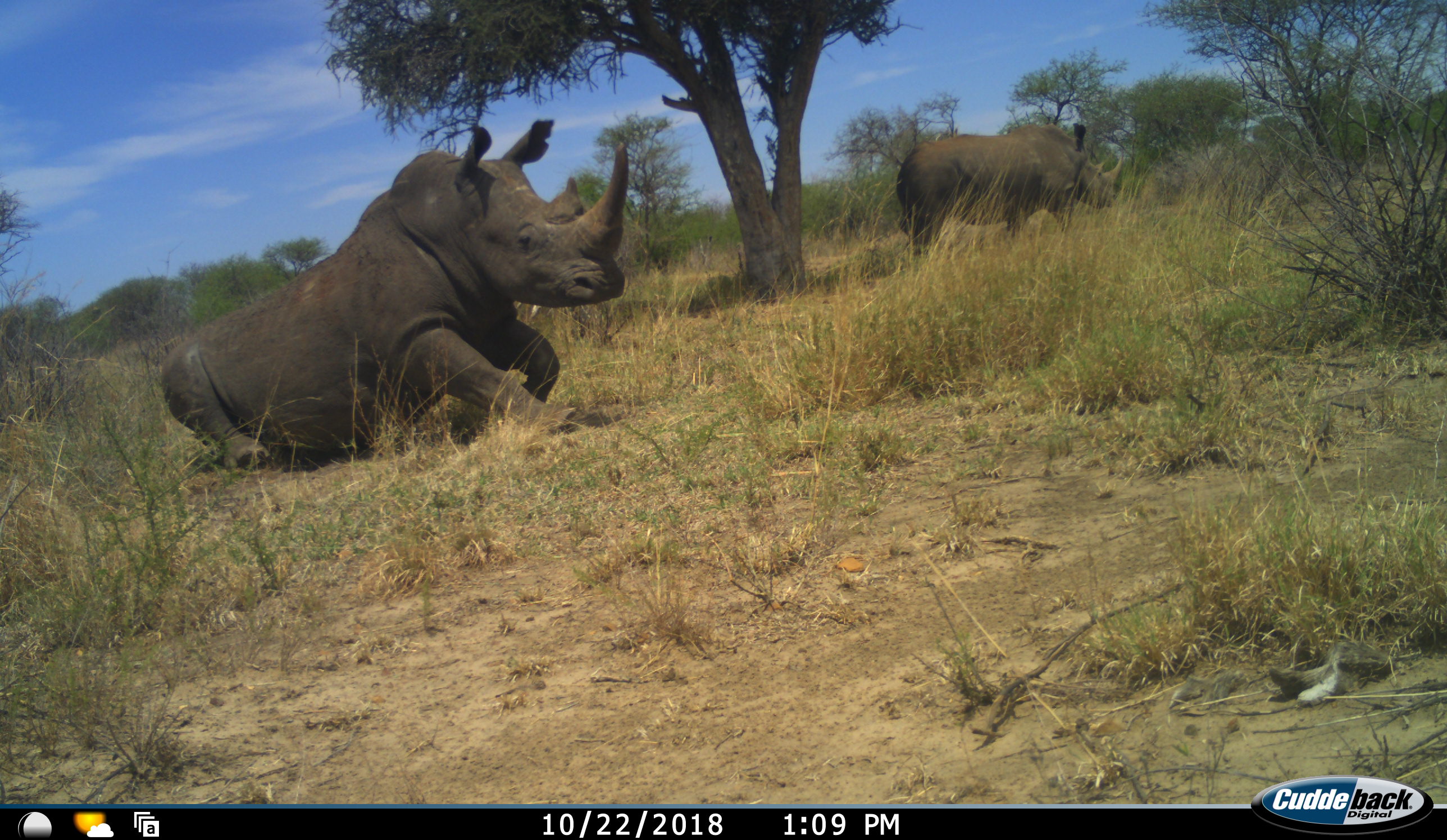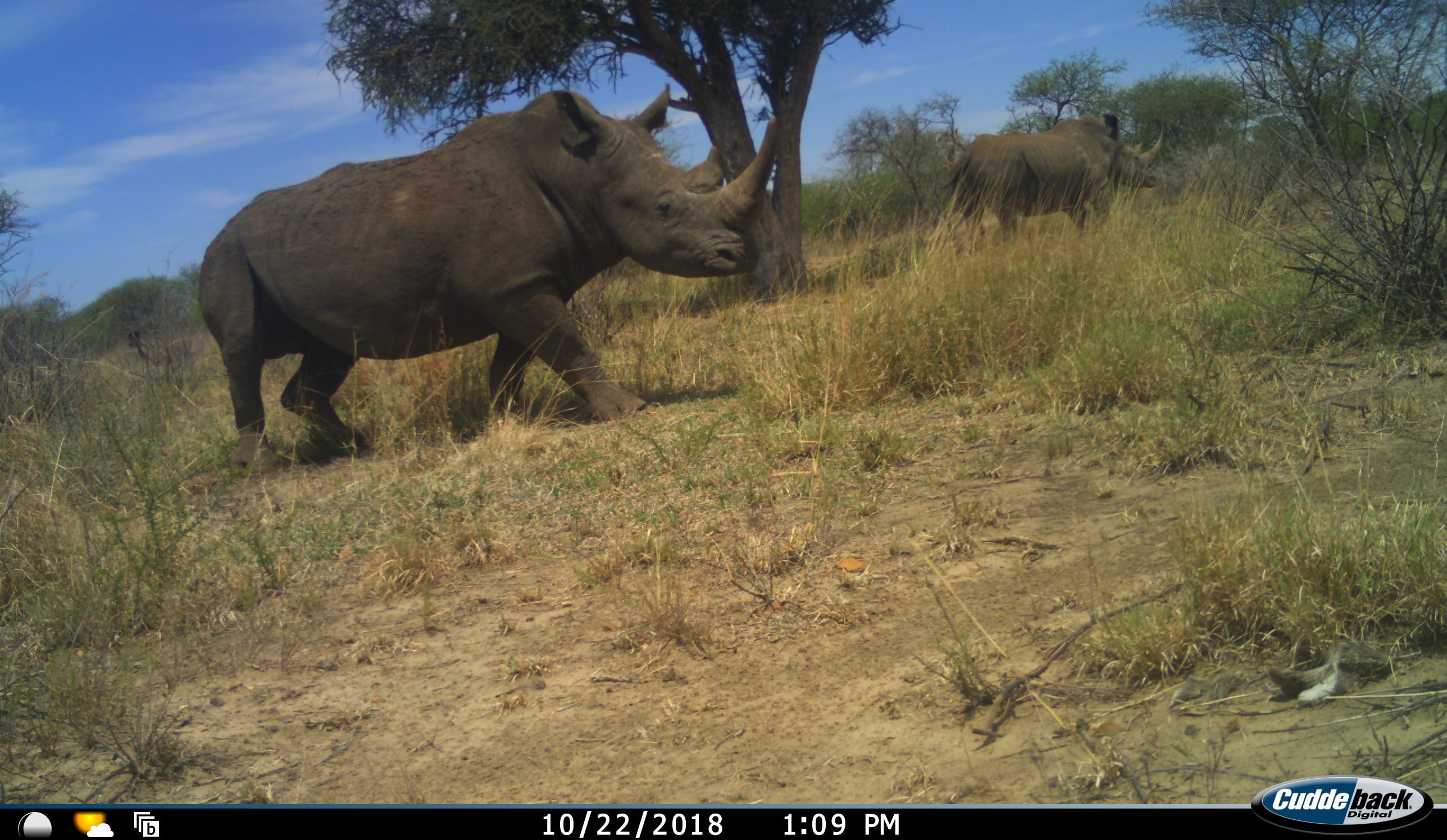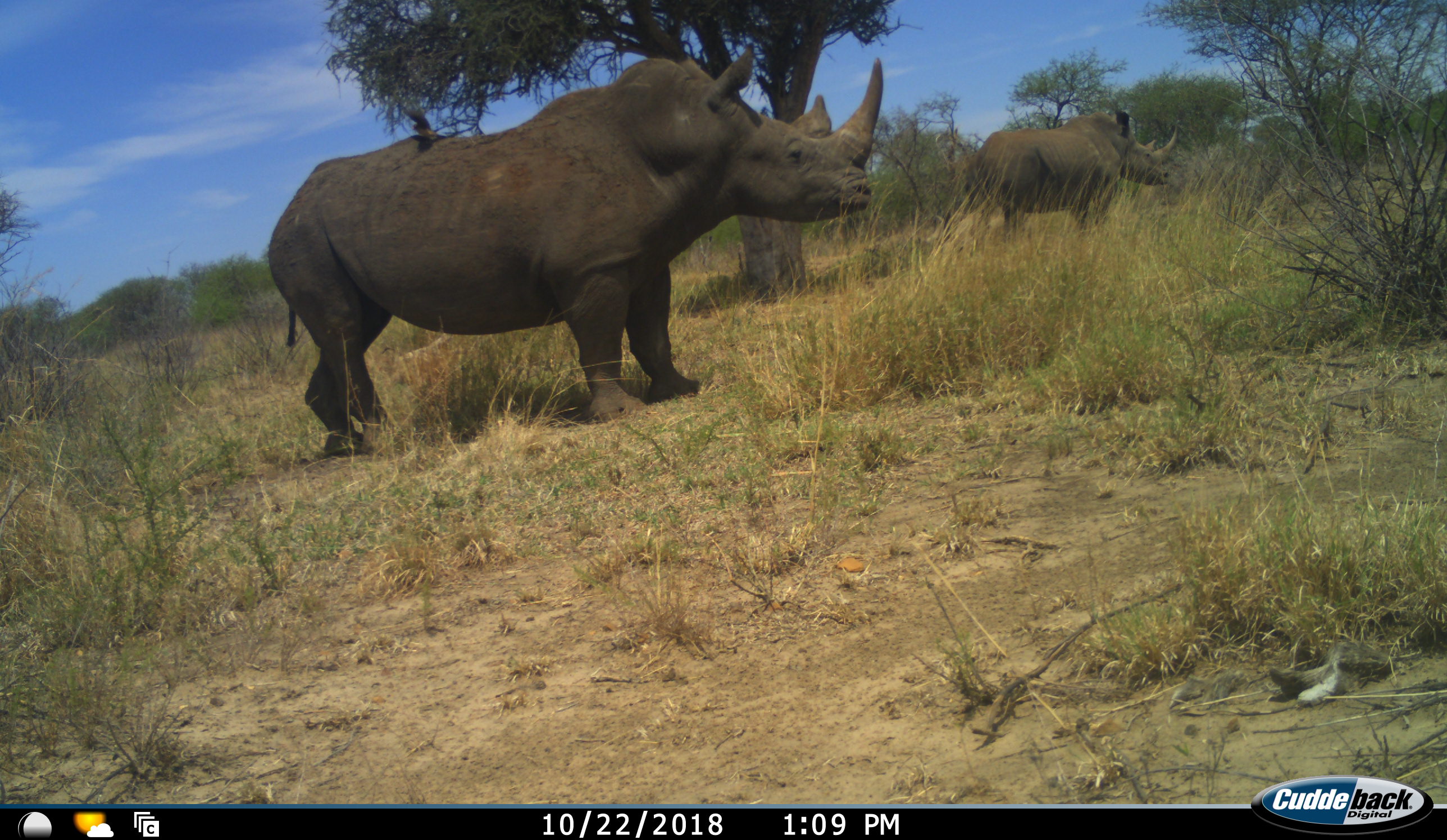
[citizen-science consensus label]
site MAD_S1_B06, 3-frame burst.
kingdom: Animalia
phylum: Chordata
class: Mammalia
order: Perissodactyla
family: Rhinocerotidae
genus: Ceratotherium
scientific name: Ceratotherium simum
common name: white rhinoceros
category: rhinoceroswhite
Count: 2.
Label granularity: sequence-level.